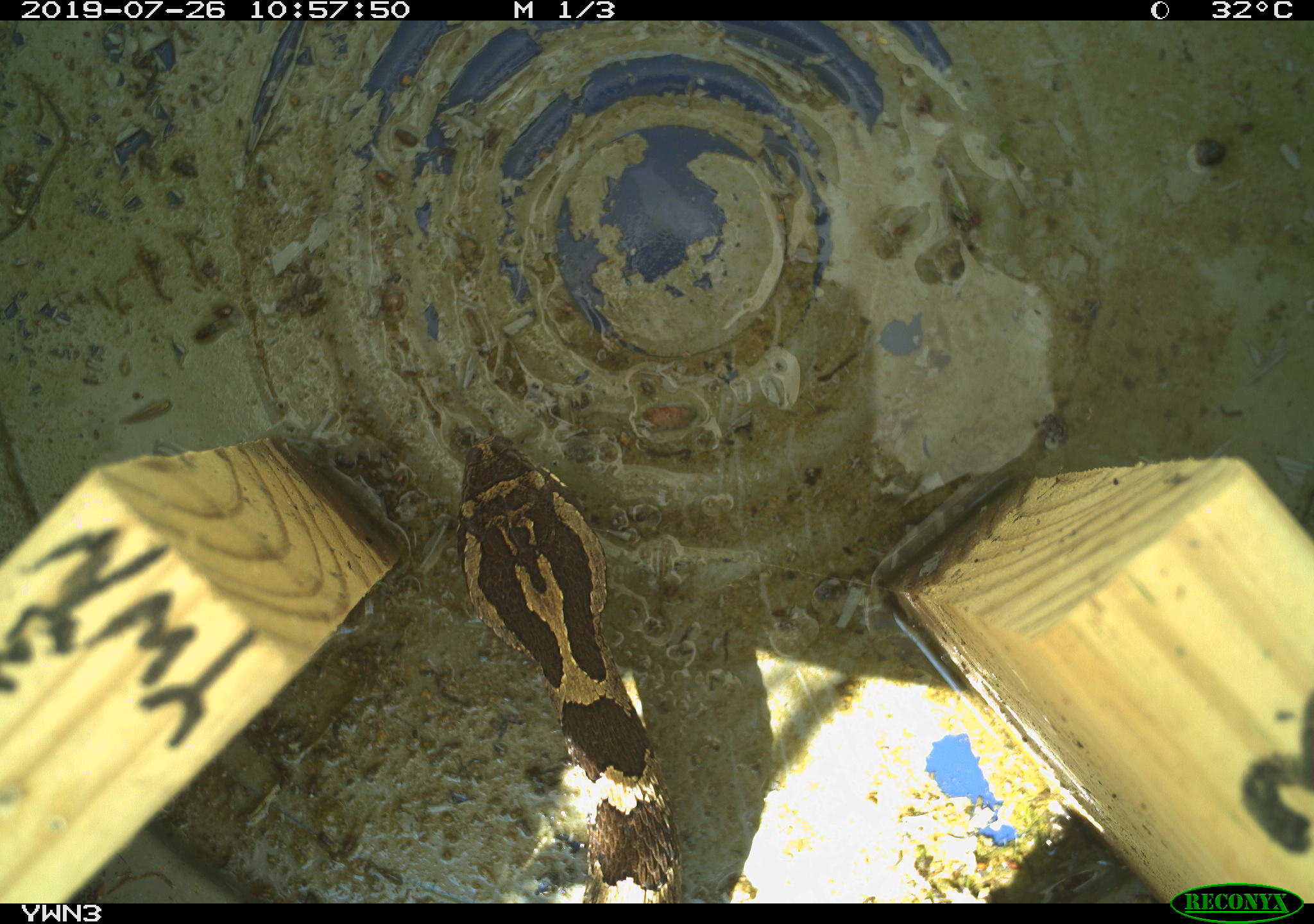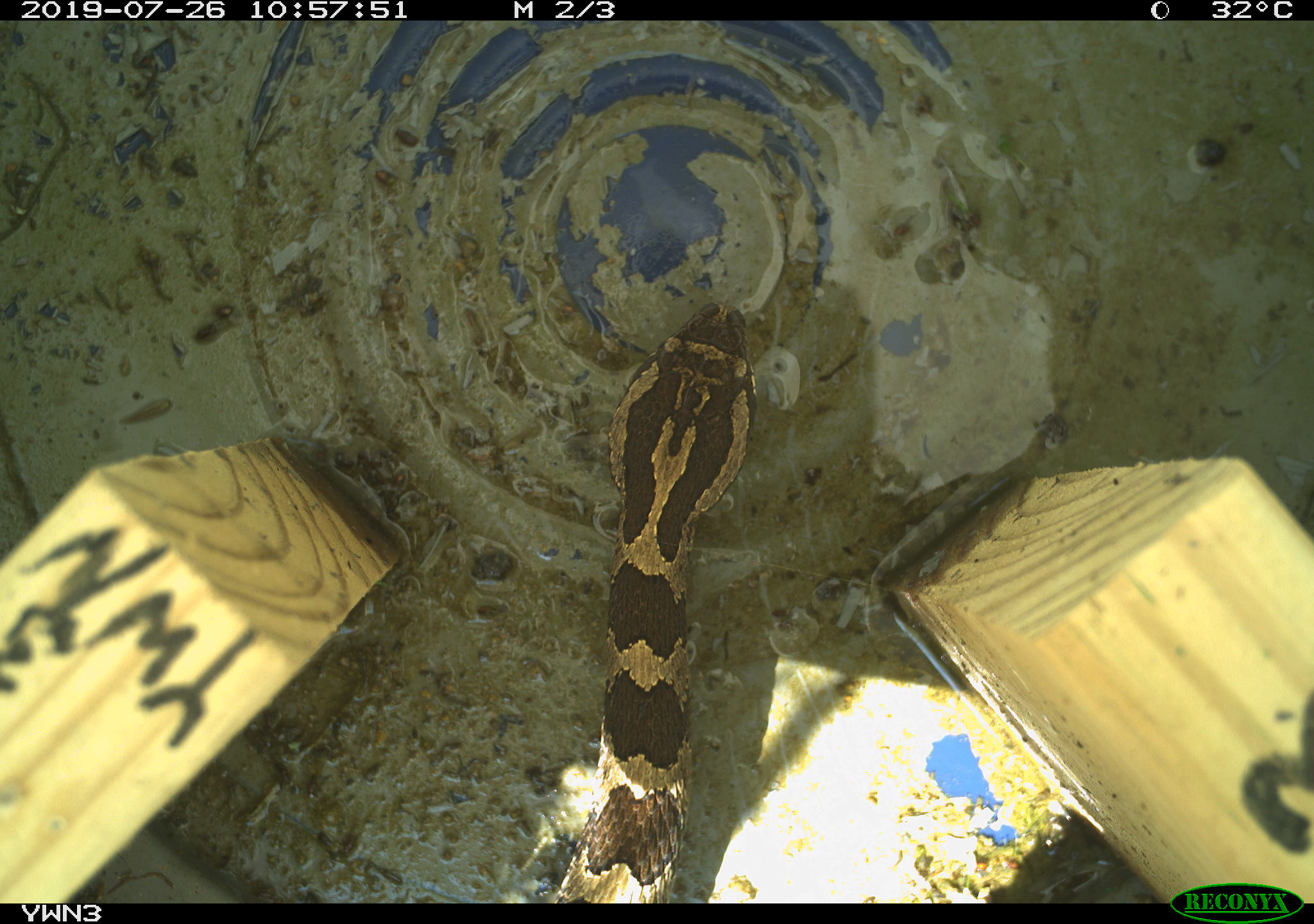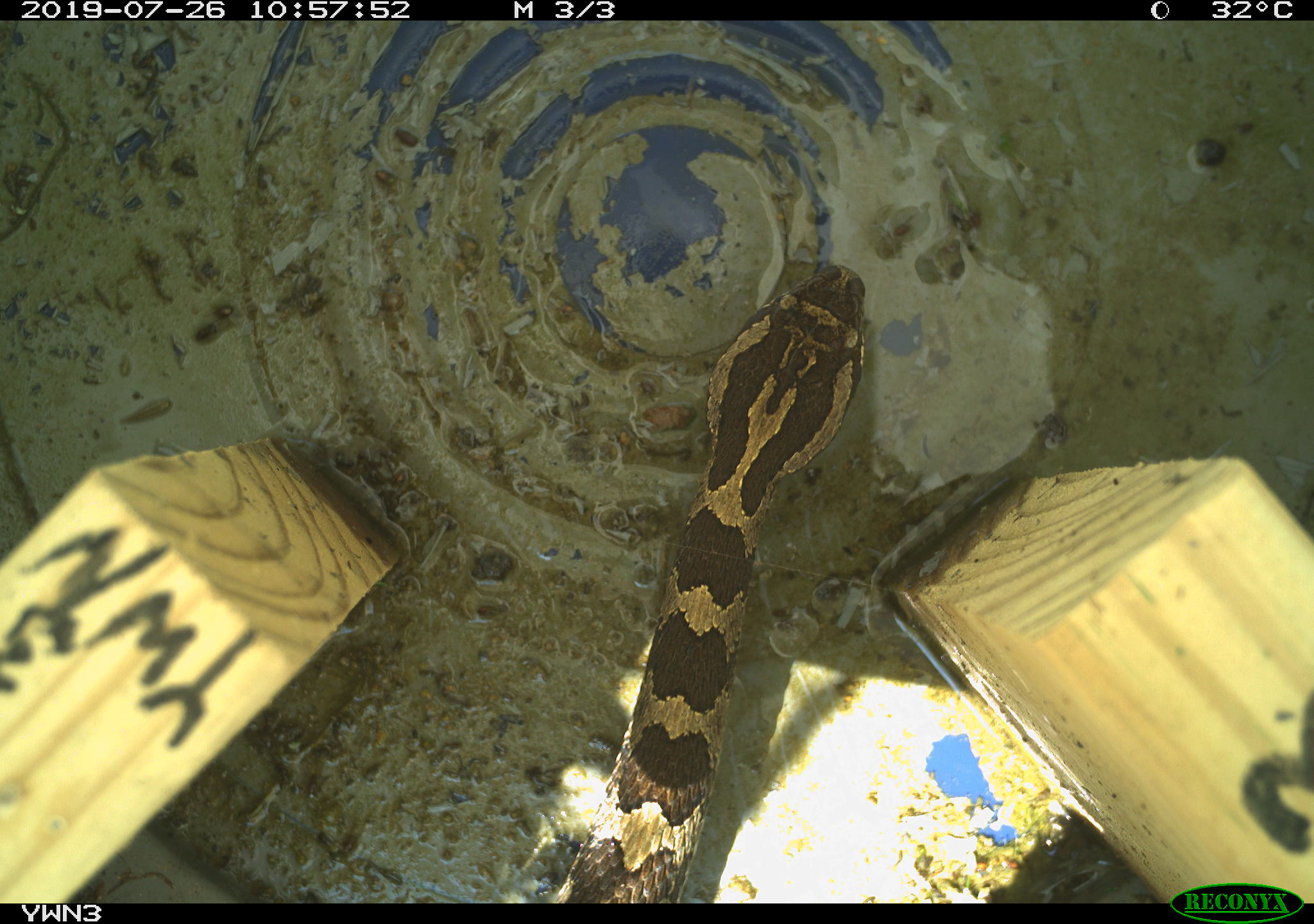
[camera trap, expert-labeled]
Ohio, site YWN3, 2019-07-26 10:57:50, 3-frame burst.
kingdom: Animalia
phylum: Chordata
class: Reptilia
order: Squamata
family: Viperidae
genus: Sistrurus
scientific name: Sistrurus catenatus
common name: eastern massasauga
Eastern massasauga (Sistrurus catenatus).